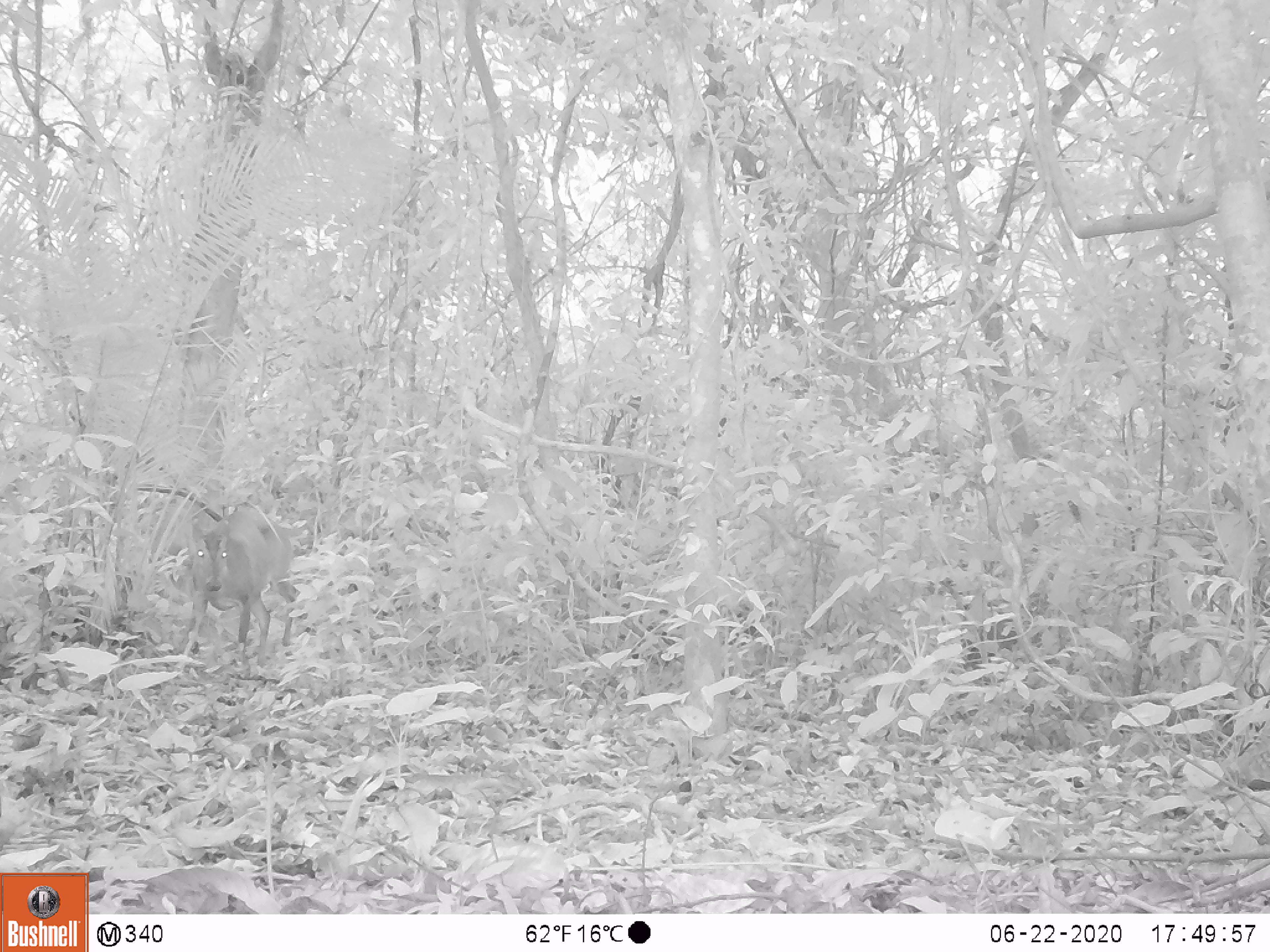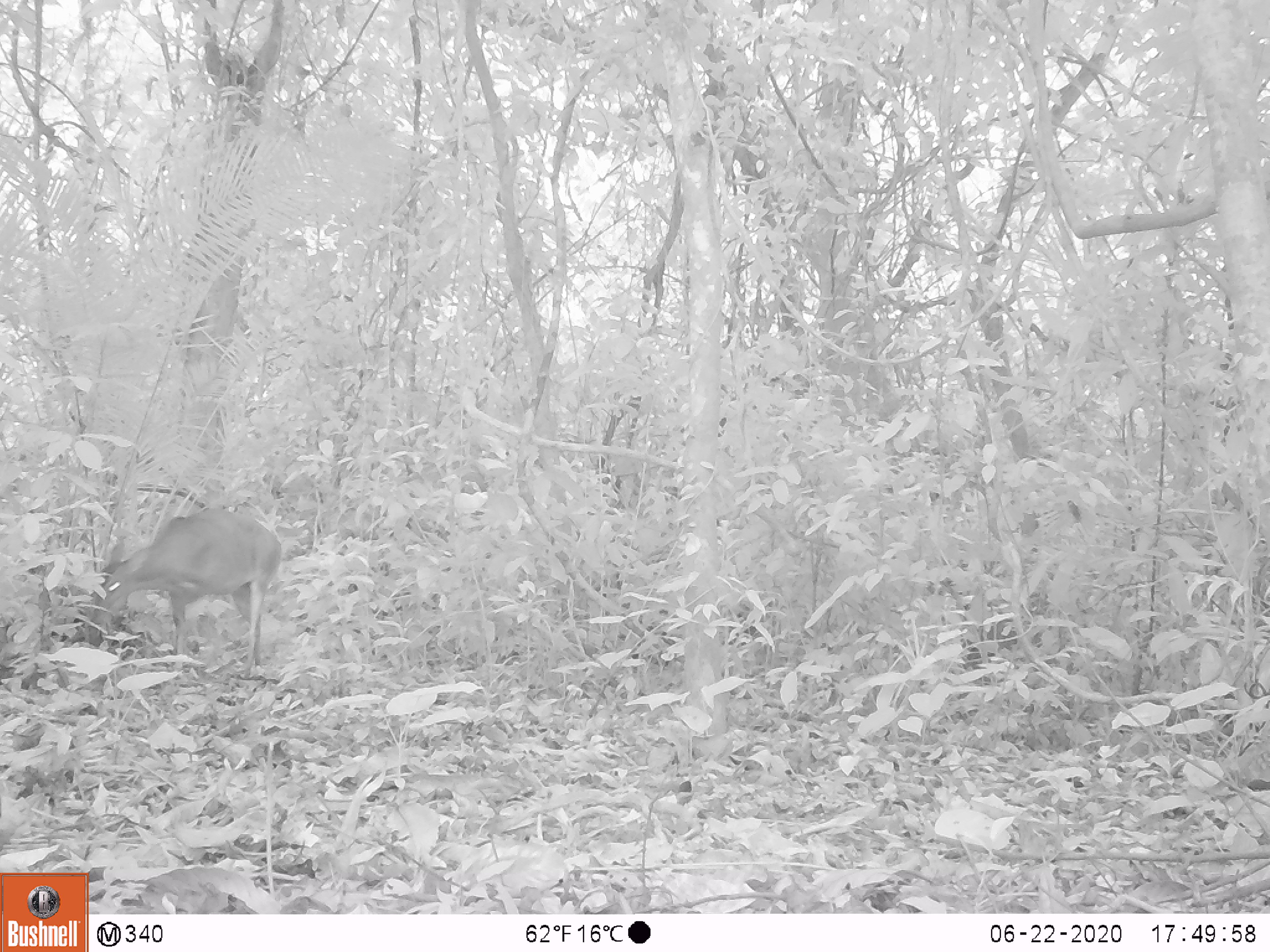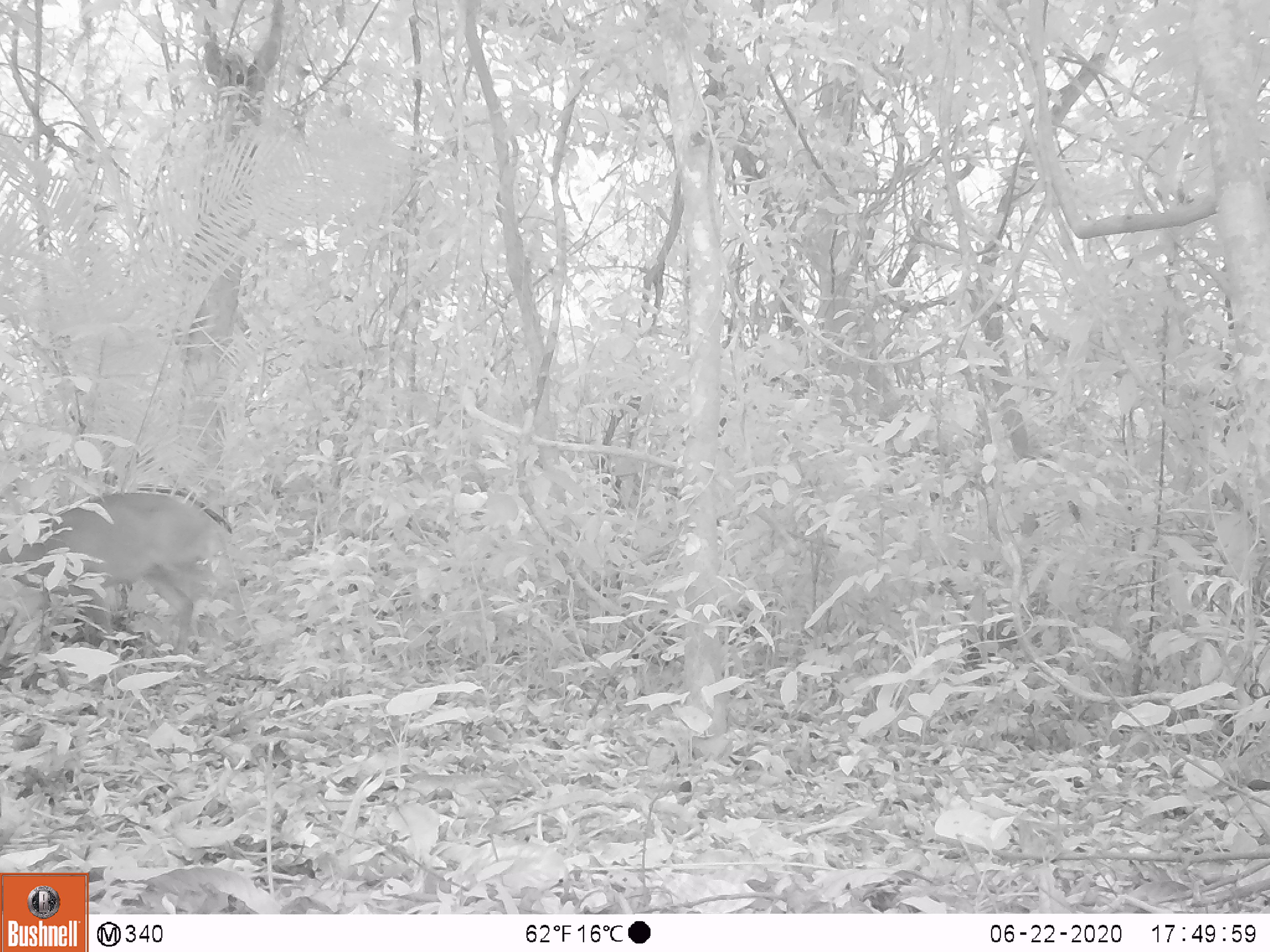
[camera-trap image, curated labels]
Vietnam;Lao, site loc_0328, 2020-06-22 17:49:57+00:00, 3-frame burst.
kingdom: Animalia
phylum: Chordata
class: Mammalia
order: Artiodactyla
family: Cervidae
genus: Muntiacus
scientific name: Muntiacus vuquangensis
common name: large-antlered muntjac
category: large antlered muntjac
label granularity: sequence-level